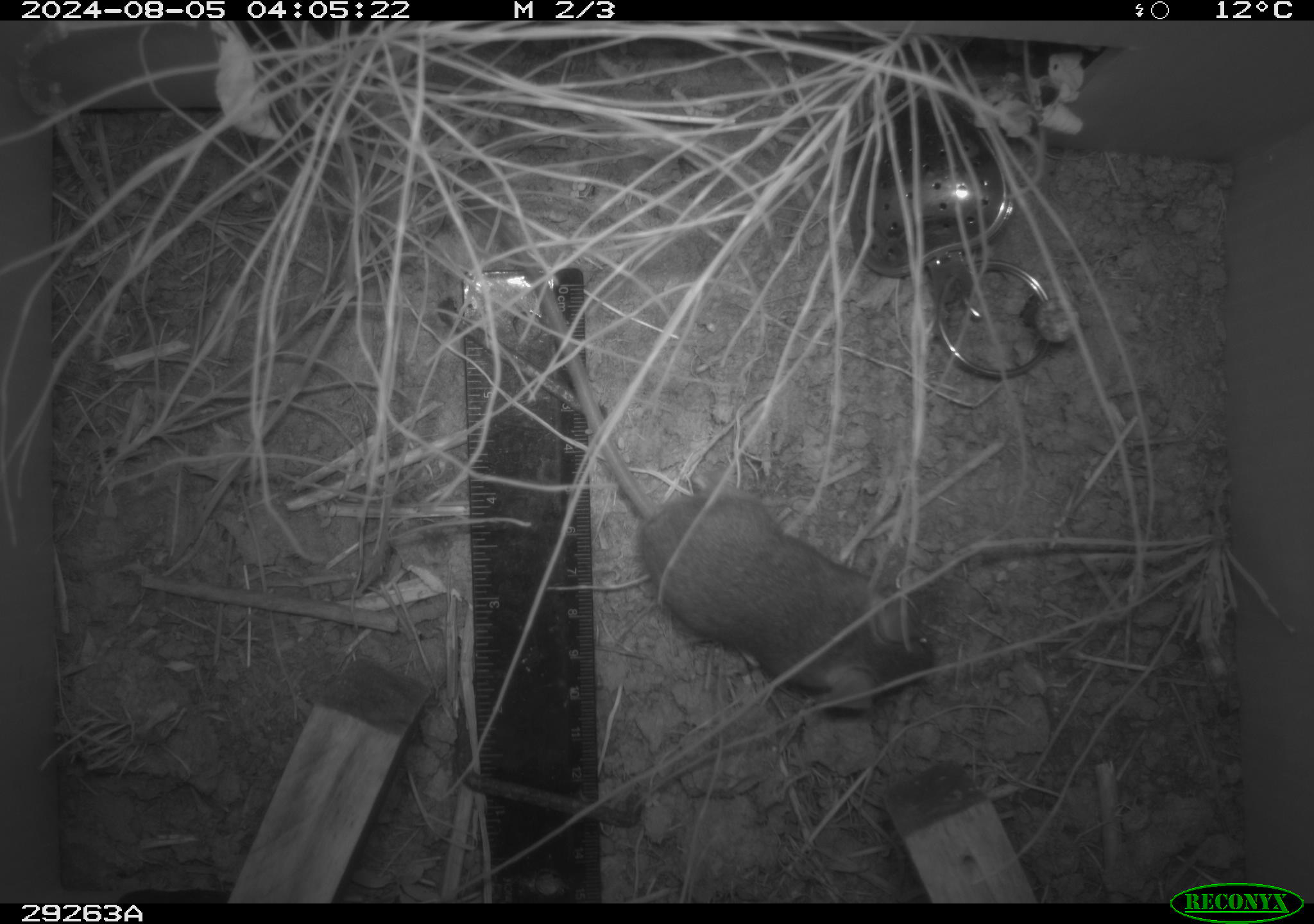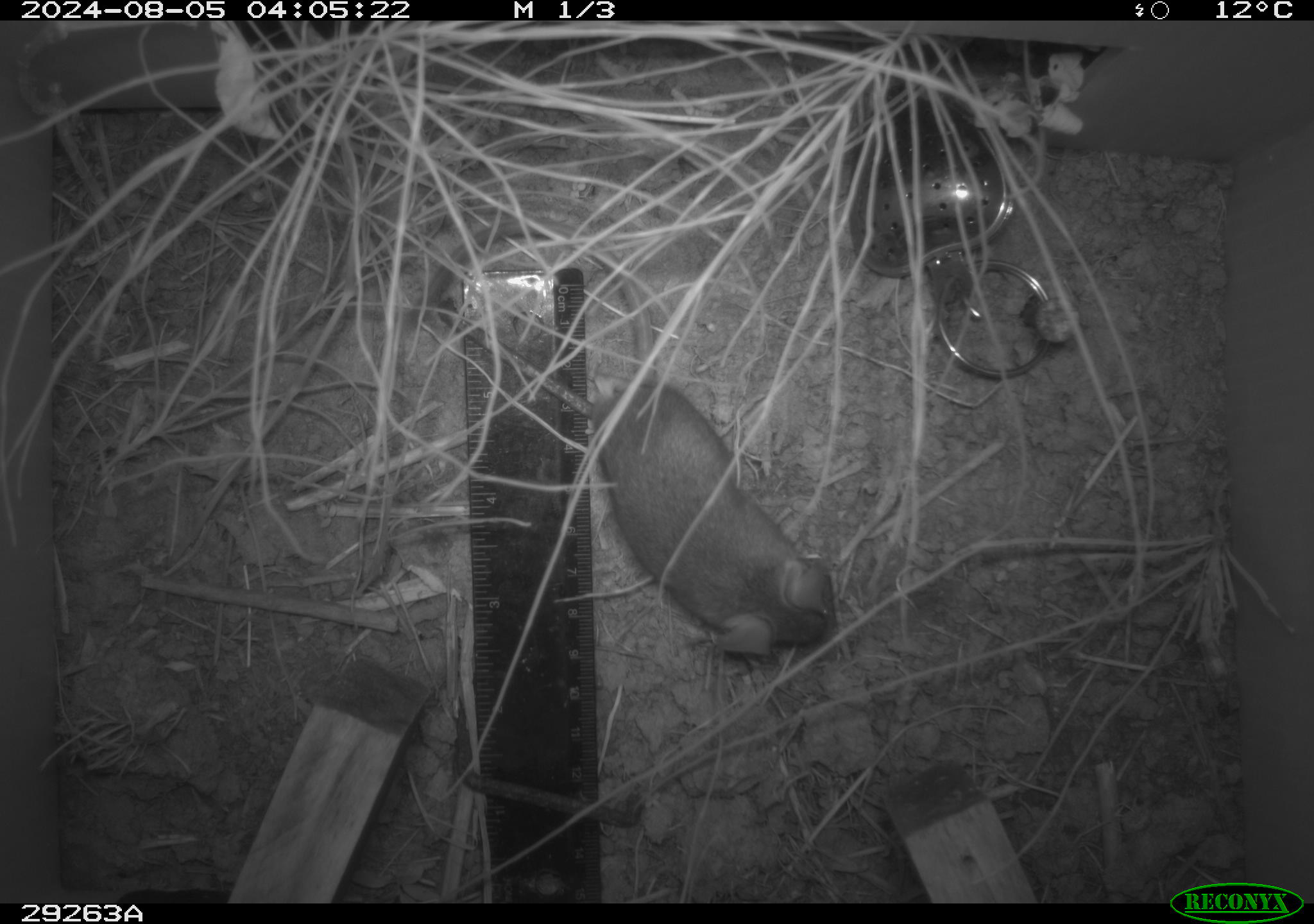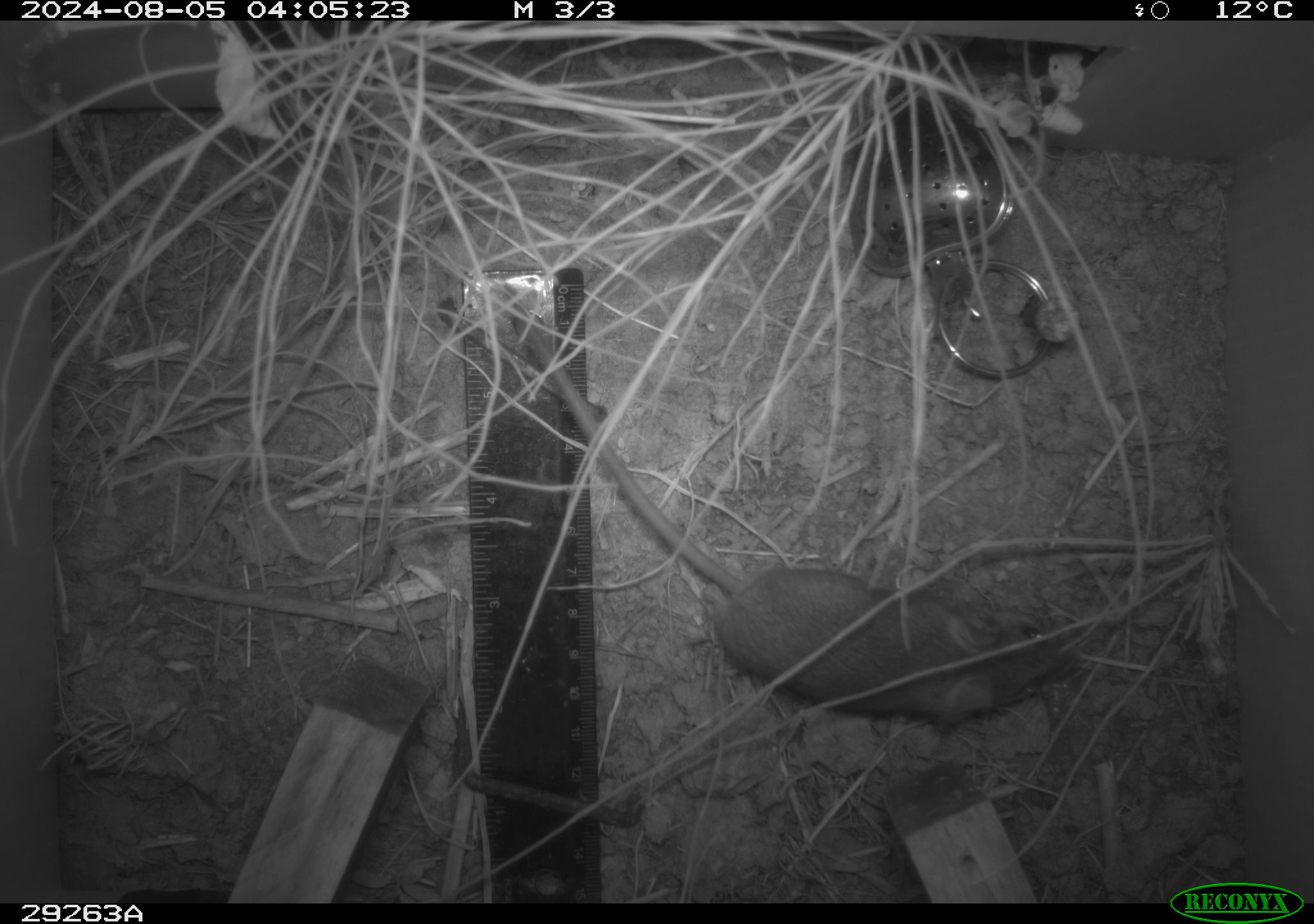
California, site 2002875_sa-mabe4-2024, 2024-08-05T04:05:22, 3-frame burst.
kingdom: Animalia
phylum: Chordata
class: Mammalia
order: Rodentia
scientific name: Rodentia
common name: rodent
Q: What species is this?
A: Rodent (Rodentia).